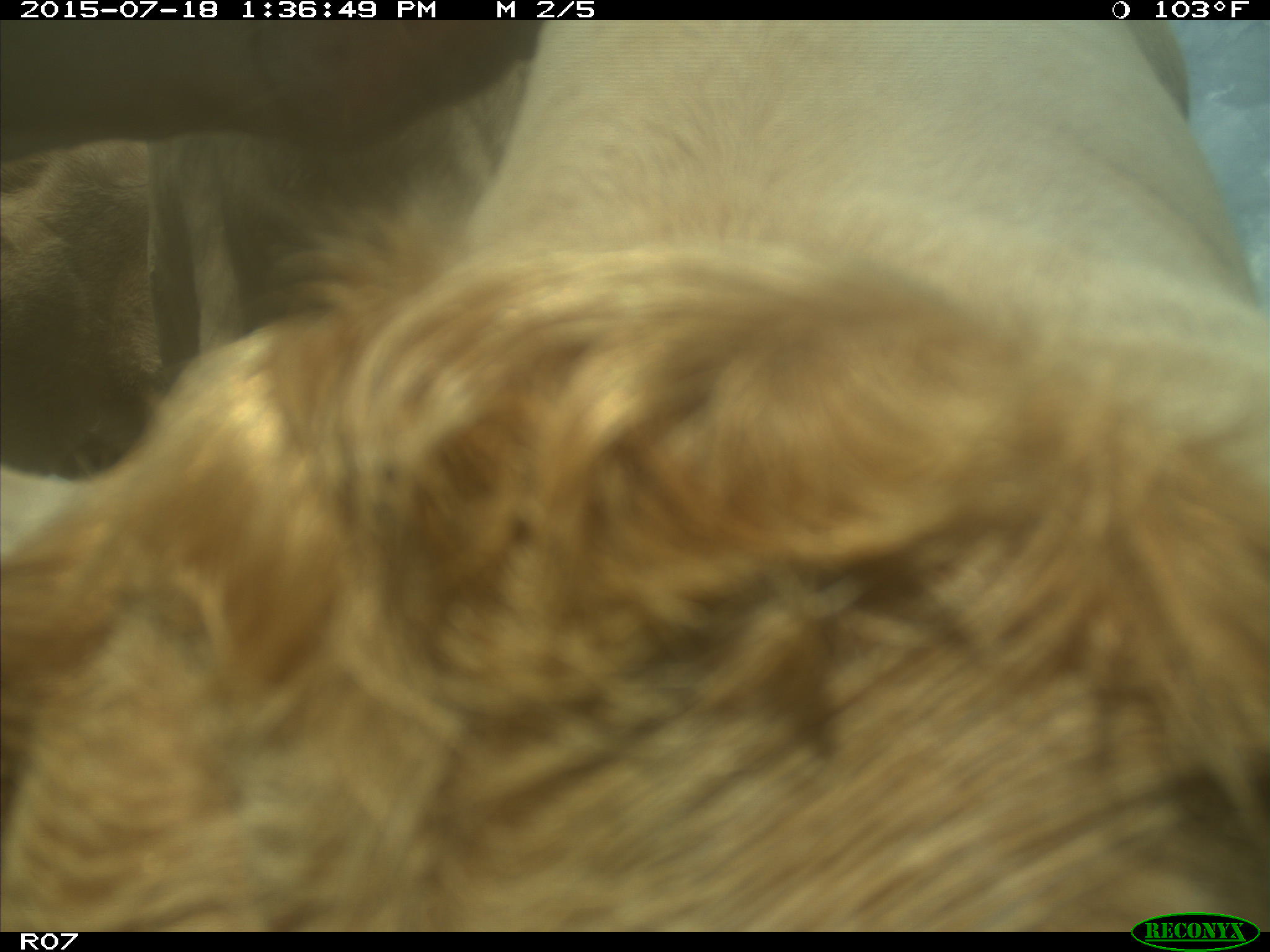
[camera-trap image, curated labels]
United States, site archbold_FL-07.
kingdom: Animalia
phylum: Chordata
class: Mammalia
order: Artiodactyla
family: Bovidae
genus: Bos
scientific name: Bos taurus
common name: domestic cow